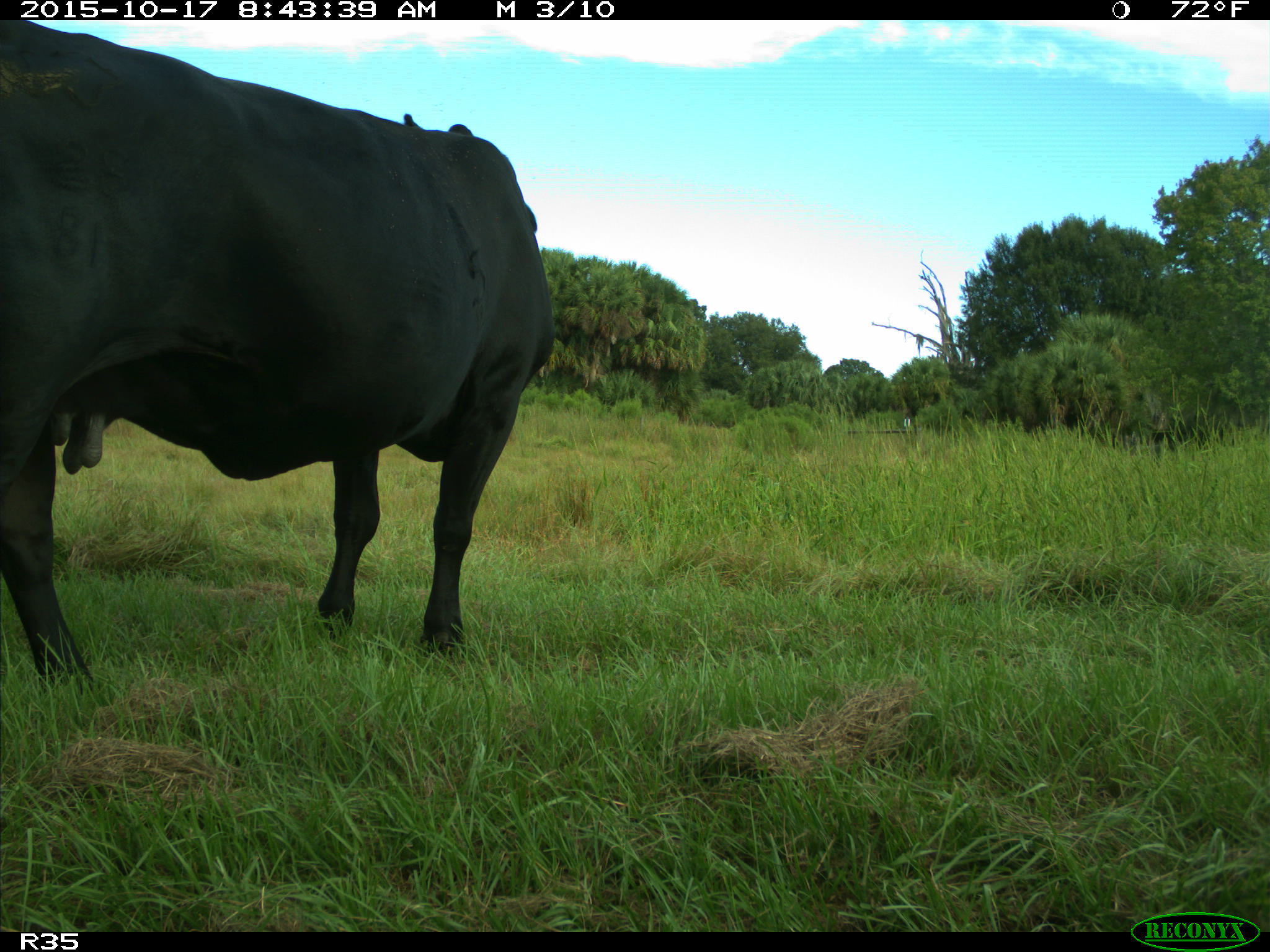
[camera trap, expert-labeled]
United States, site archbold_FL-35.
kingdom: Animalia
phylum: Chordata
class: Mammalia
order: Artiodactyla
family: Bovidae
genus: Bos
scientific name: Bos taurus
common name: domestic cow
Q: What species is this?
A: Bos taurus (domestic cow).